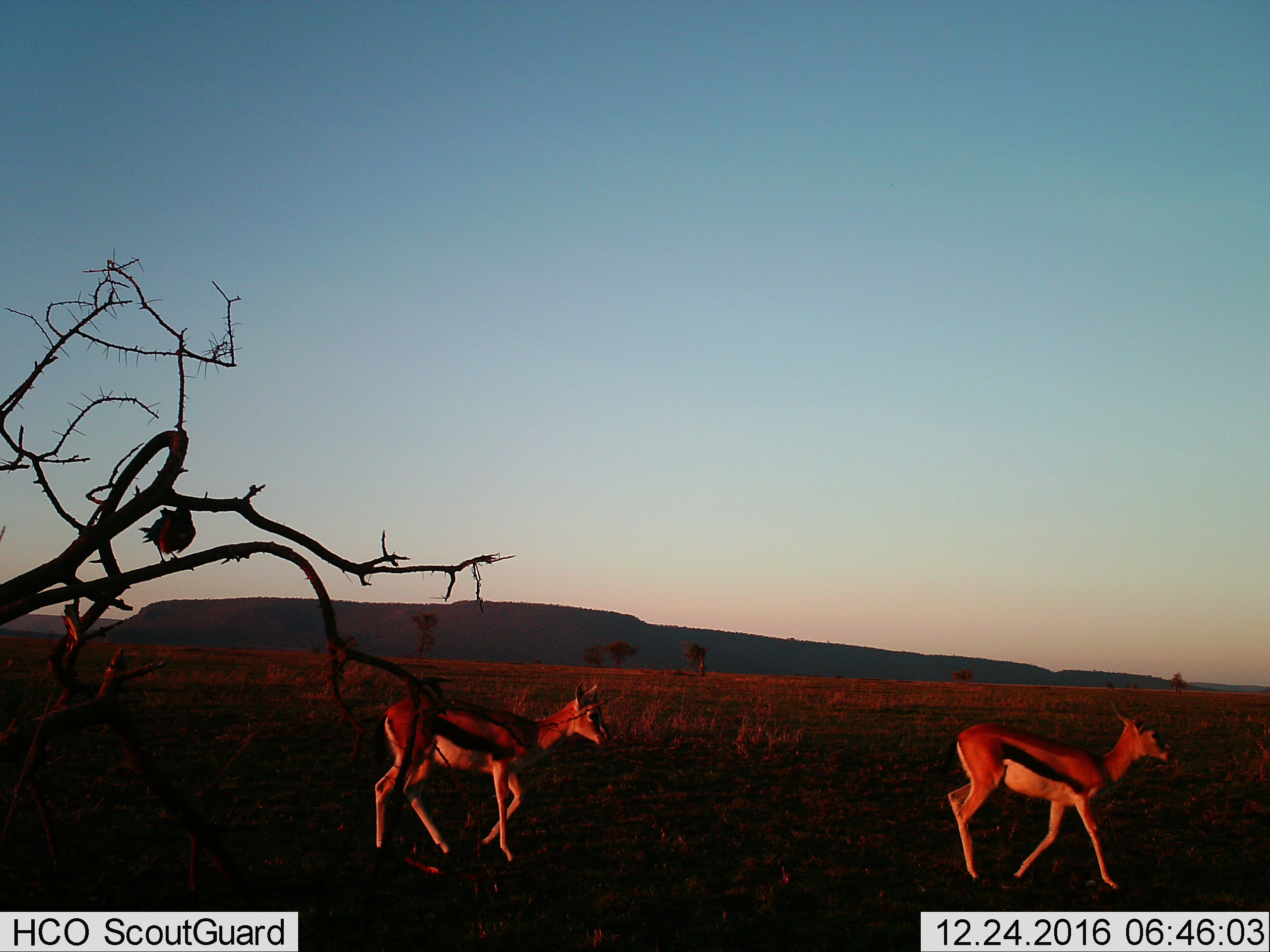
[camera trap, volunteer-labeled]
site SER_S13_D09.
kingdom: Animalia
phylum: Chordata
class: Mammalia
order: Artiodactyla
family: Bovidae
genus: Eudorcas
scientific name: Eudorcas thomsonii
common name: thomson's gazelle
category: gazellethomsons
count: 2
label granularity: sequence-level